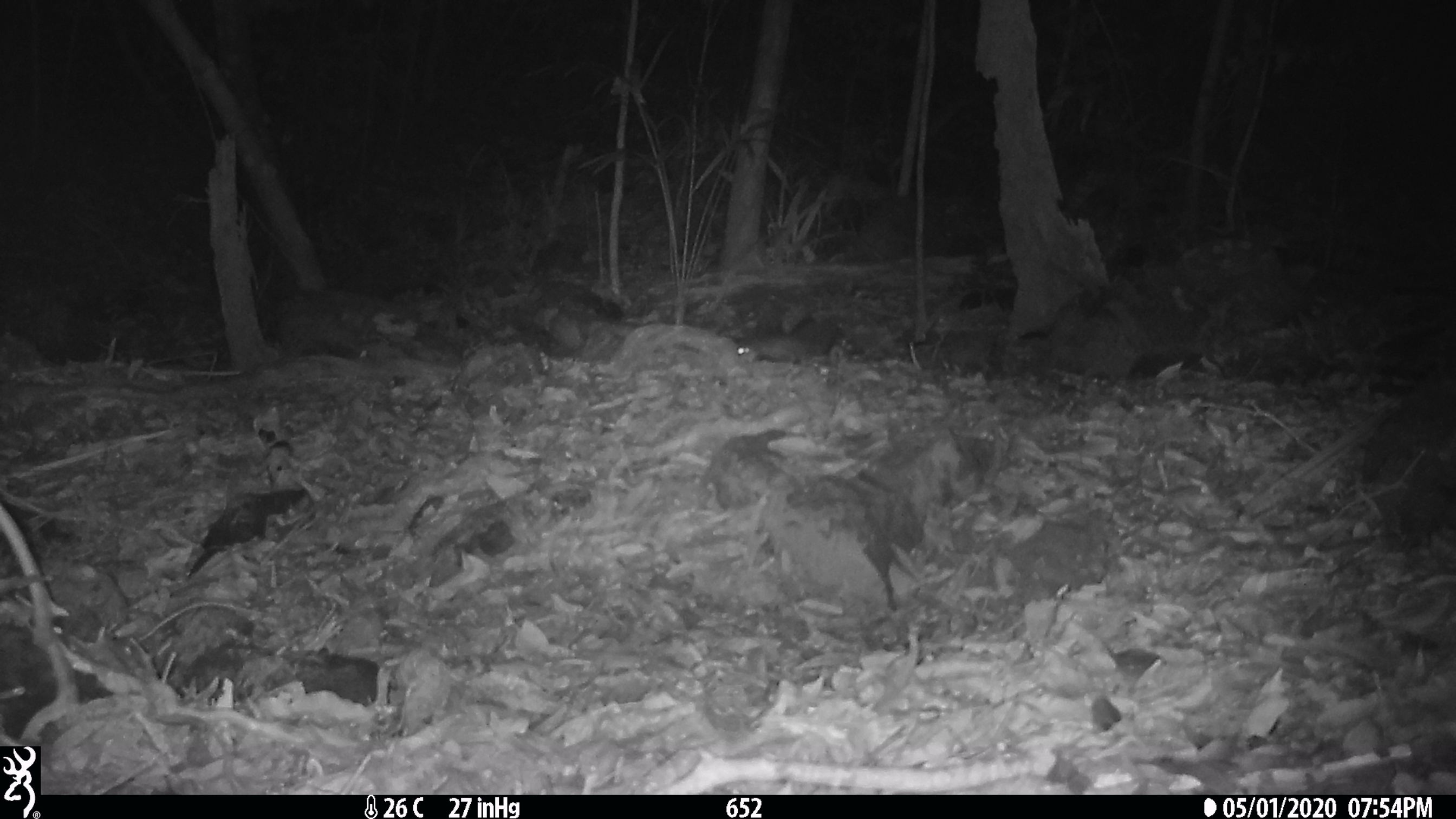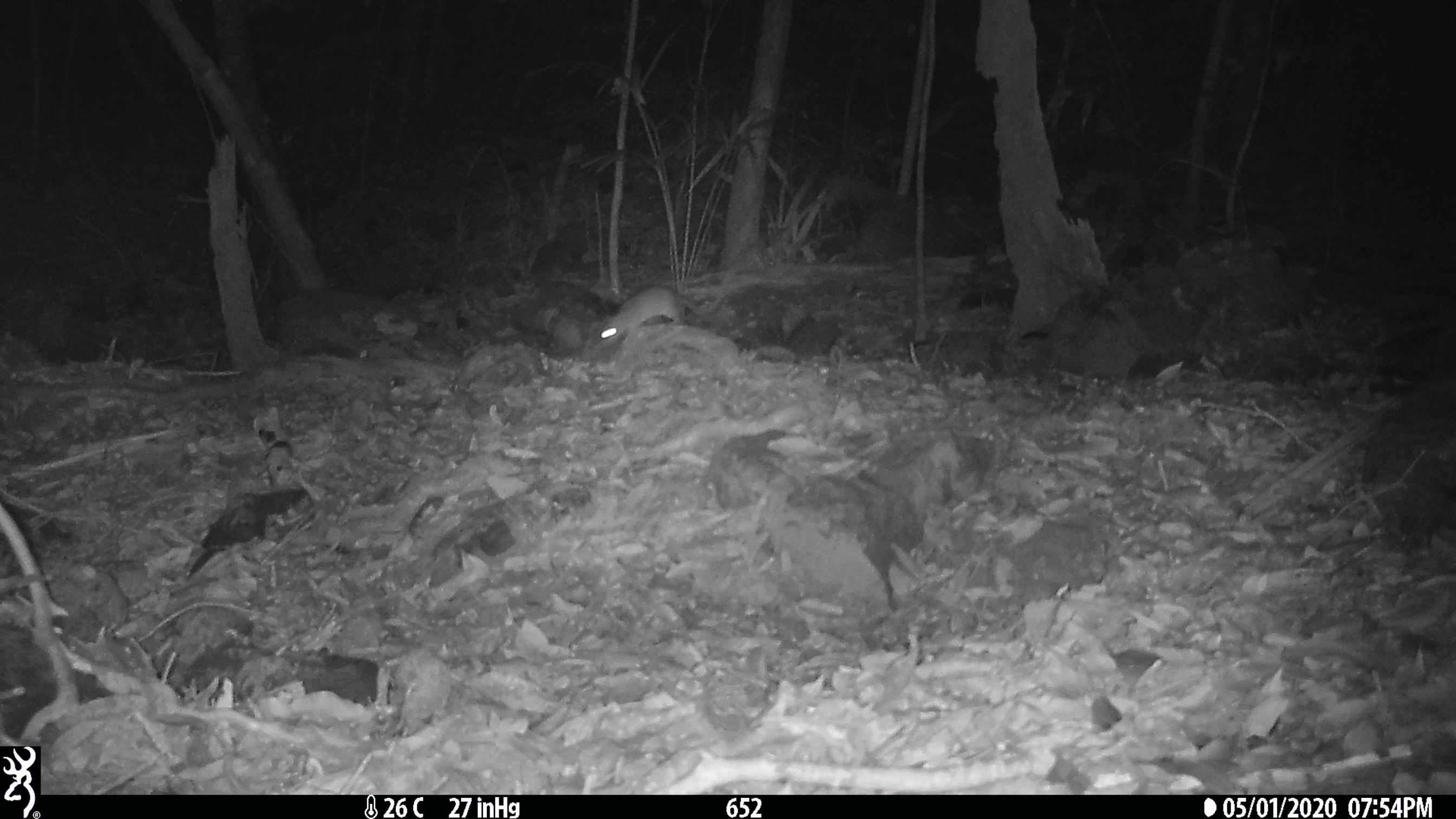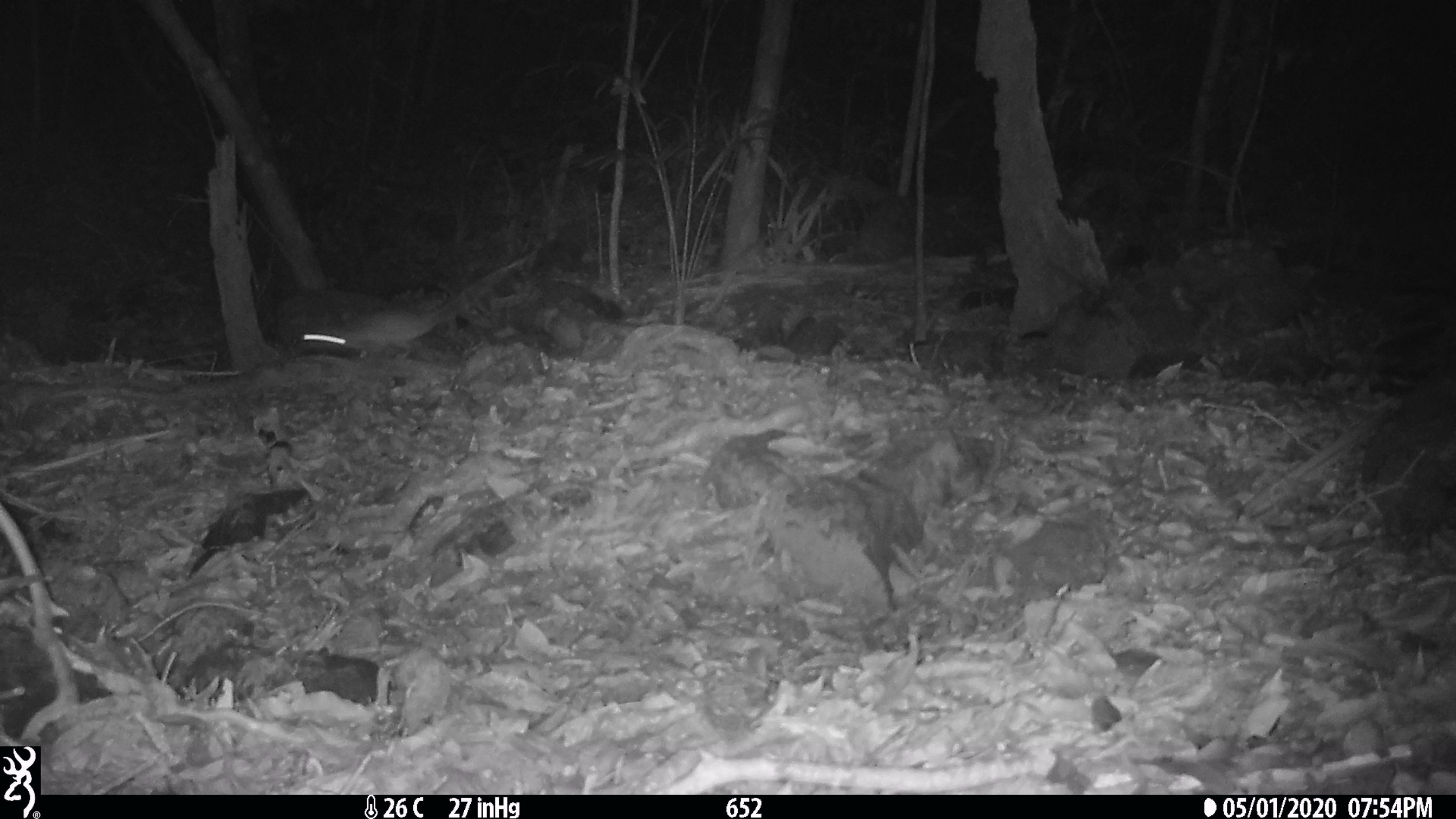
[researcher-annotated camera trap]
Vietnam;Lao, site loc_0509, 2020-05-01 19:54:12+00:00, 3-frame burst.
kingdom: Animalia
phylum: Chordata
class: Mammalia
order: Rodentia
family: Muridae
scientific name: Muridae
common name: old-world mice and rats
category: unidentified murid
Unidentified murid (old-world mice and rats) (Muridae). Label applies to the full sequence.